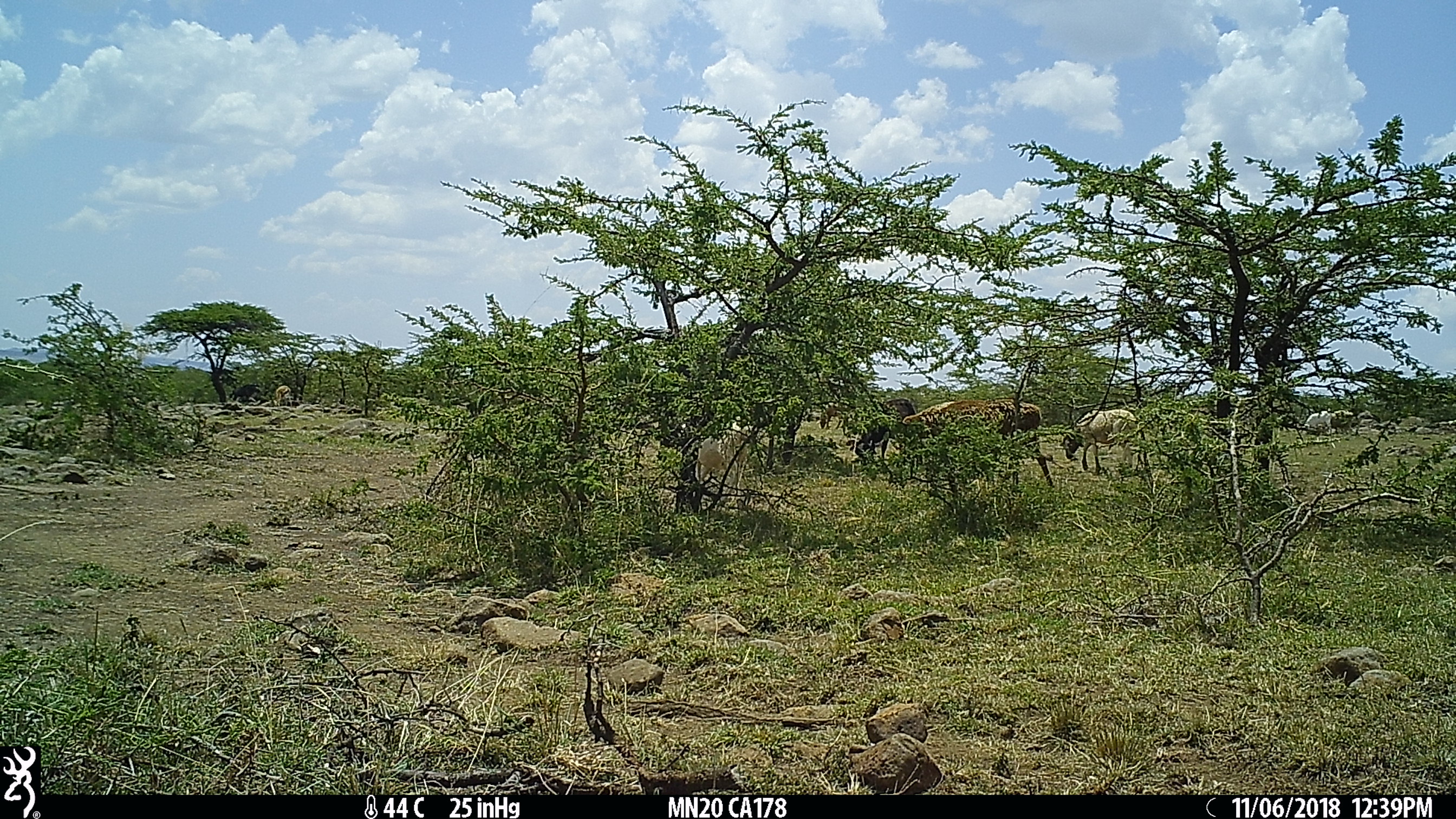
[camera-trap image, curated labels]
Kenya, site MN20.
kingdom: Animalia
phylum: Chordata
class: Mammalia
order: Artiodactyla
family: Bovidae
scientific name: Bovidae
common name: sheep or goat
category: shoat